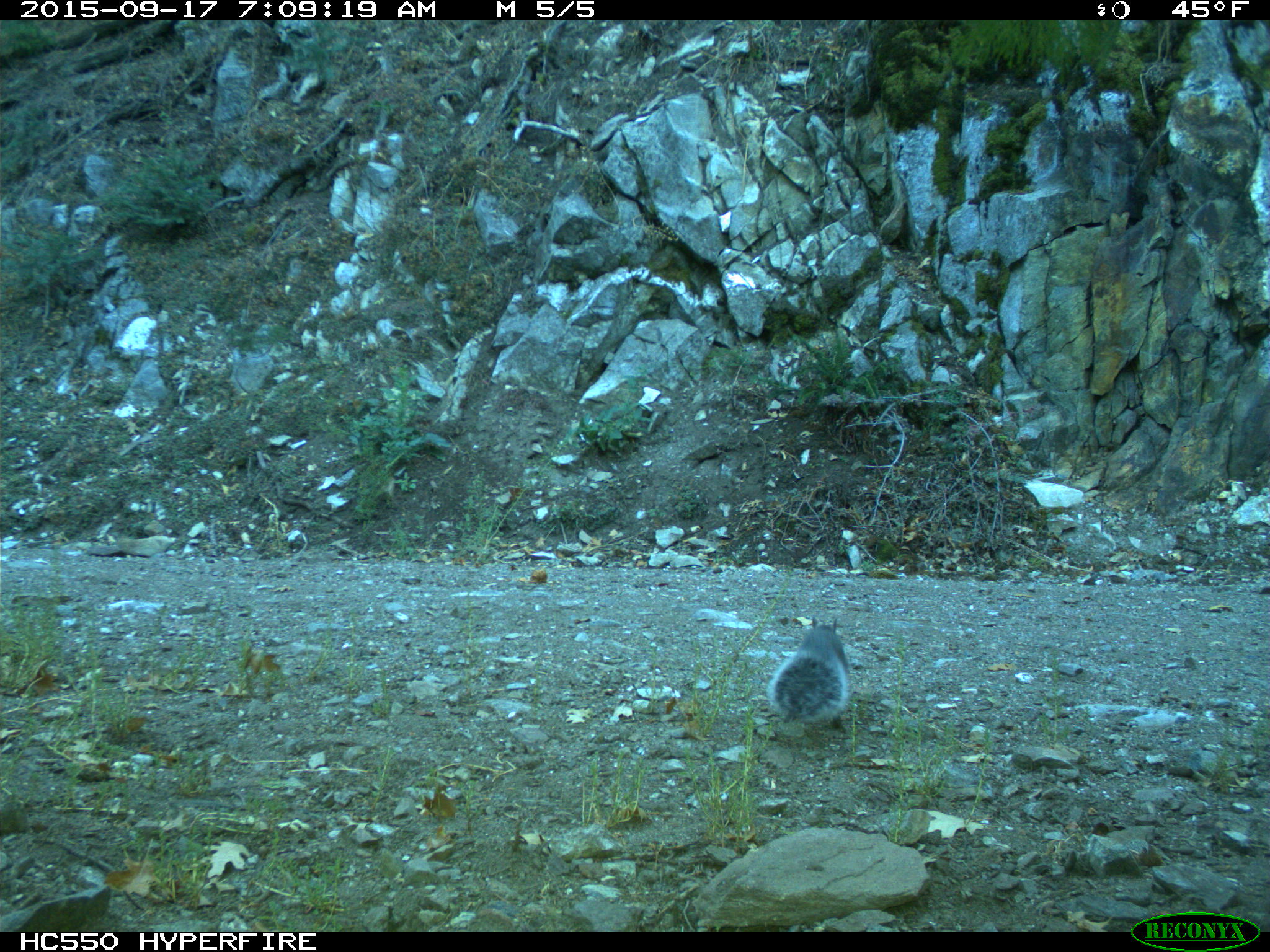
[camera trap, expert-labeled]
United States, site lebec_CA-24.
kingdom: Animalia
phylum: Chordata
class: Mammalia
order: Rodentia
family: Sciuridae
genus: Sciurus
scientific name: Sciurus carolinensis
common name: eastern gray squirrel